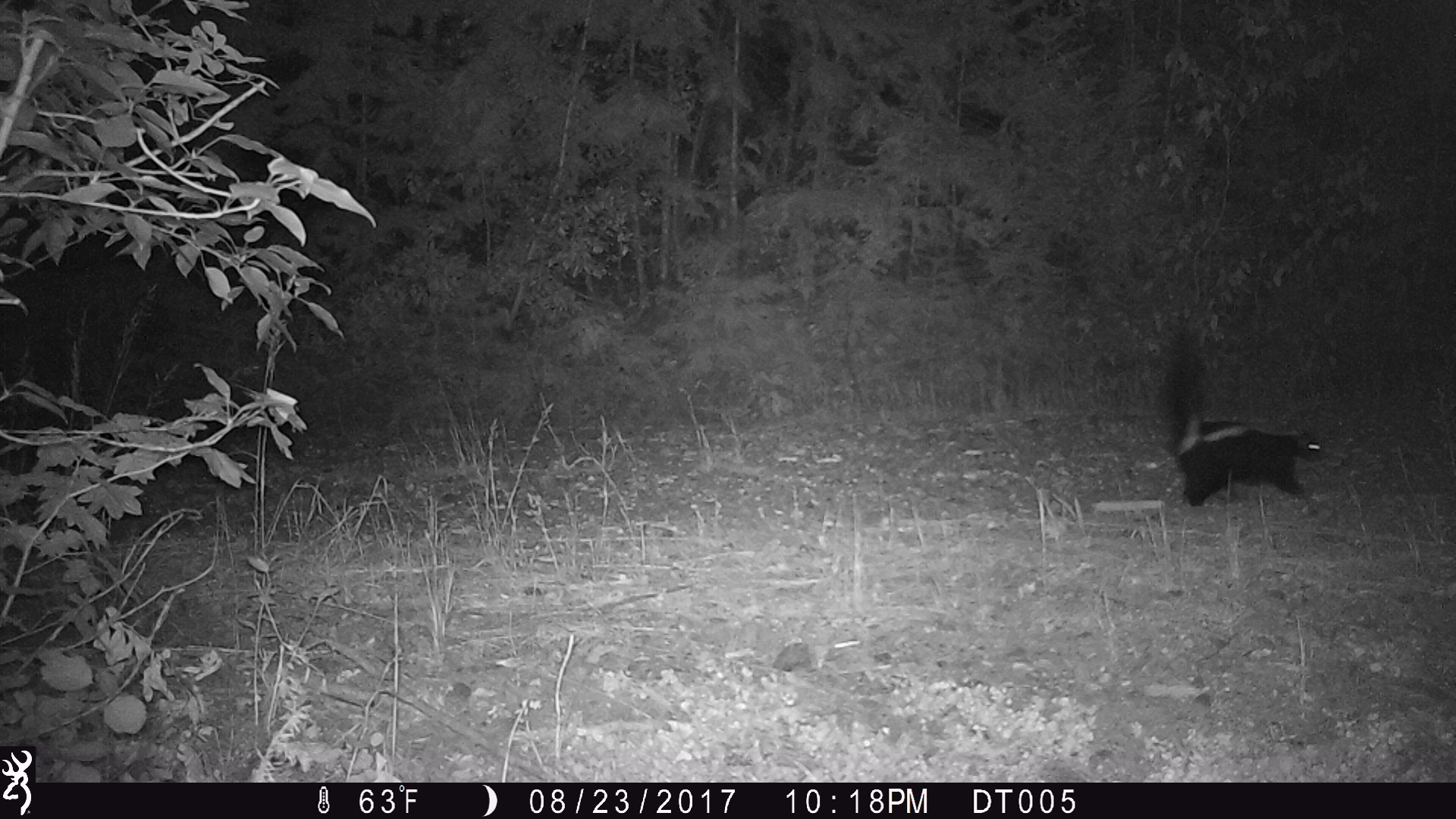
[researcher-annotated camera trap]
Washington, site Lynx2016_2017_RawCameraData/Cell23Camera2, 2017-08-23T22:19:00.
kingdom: Animalia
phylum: Chordata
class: Mammalia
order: Carnivora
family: Mephitidae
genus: Mephitis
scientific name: Mephitis mephitis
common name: striped skunk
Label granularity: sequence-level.